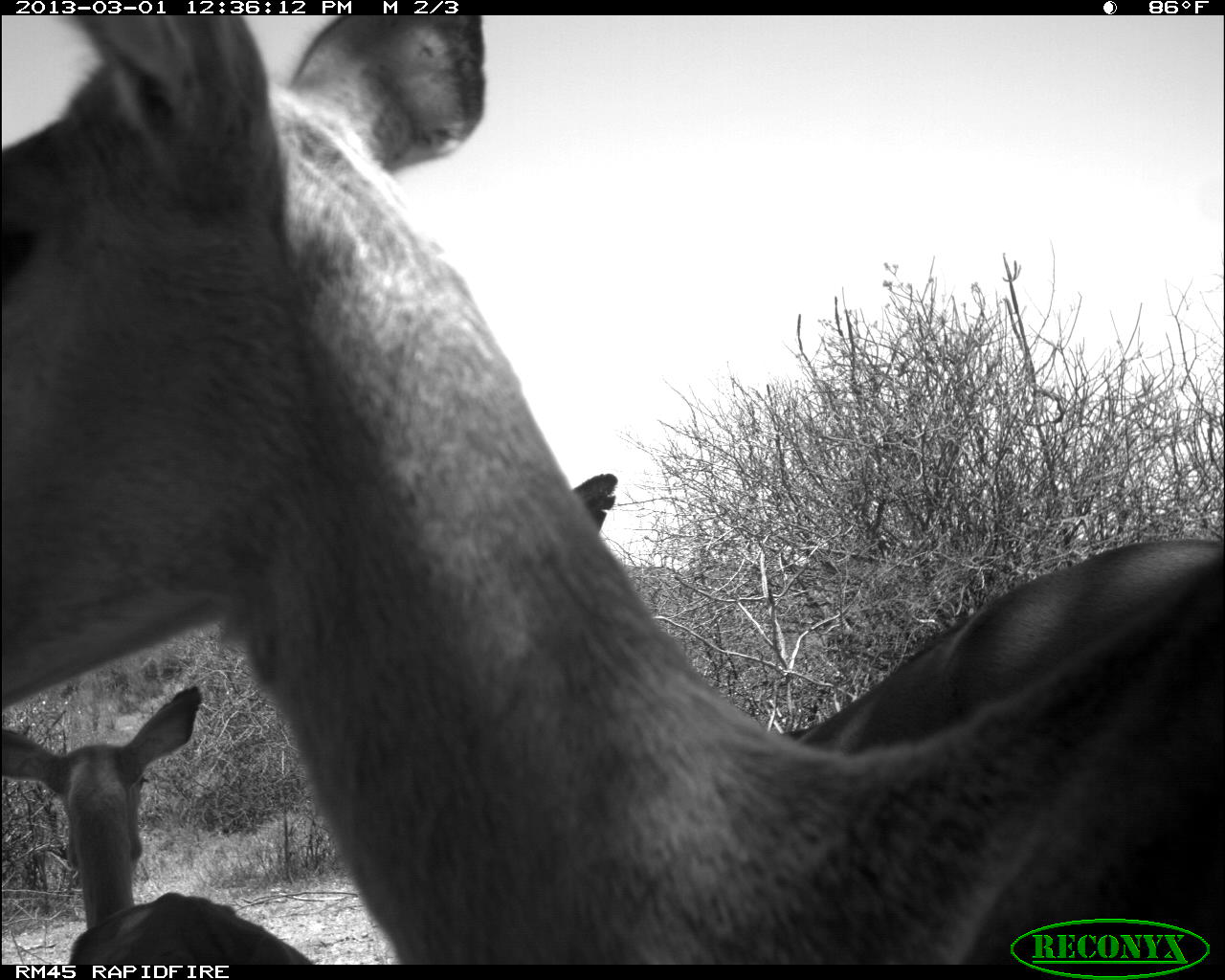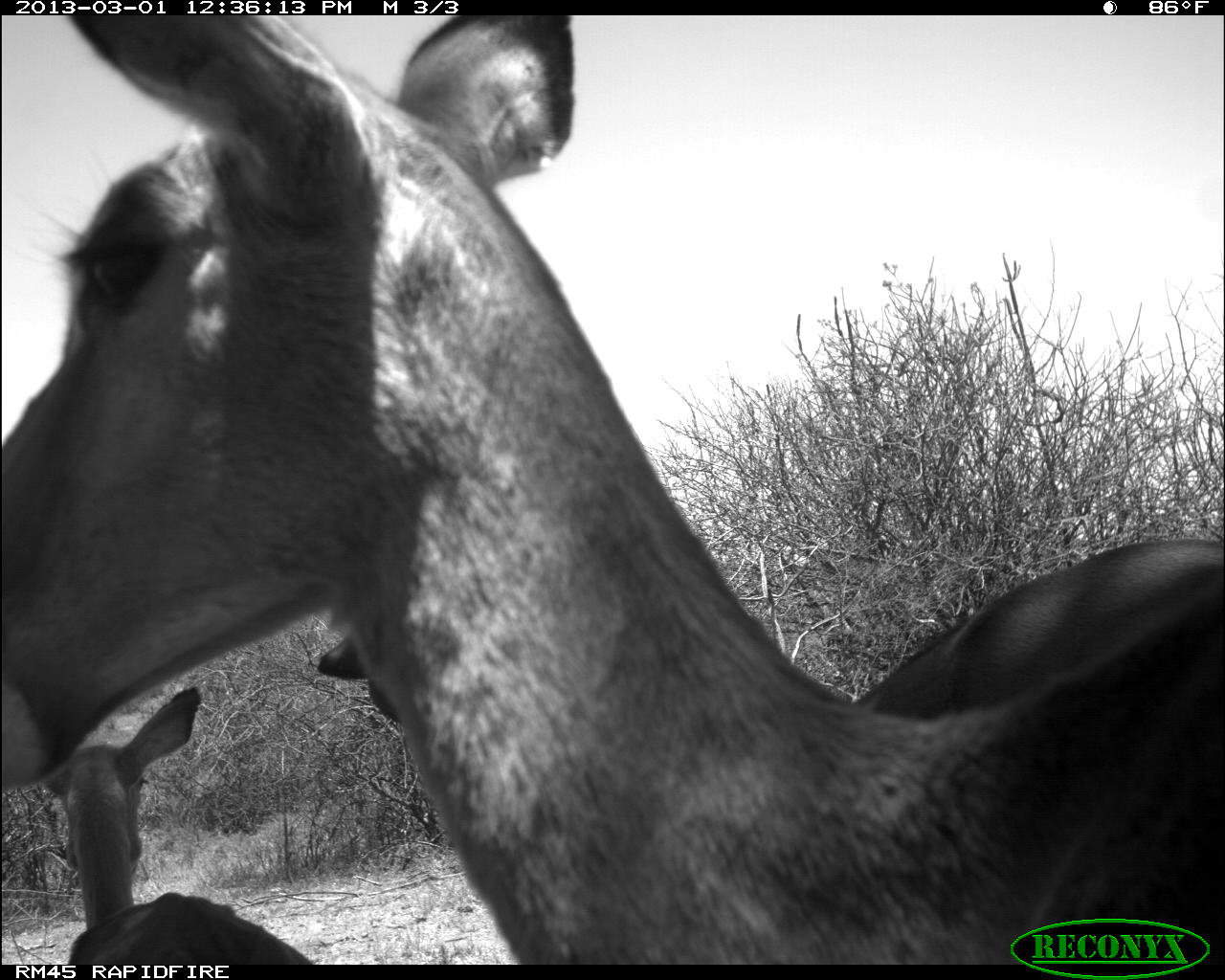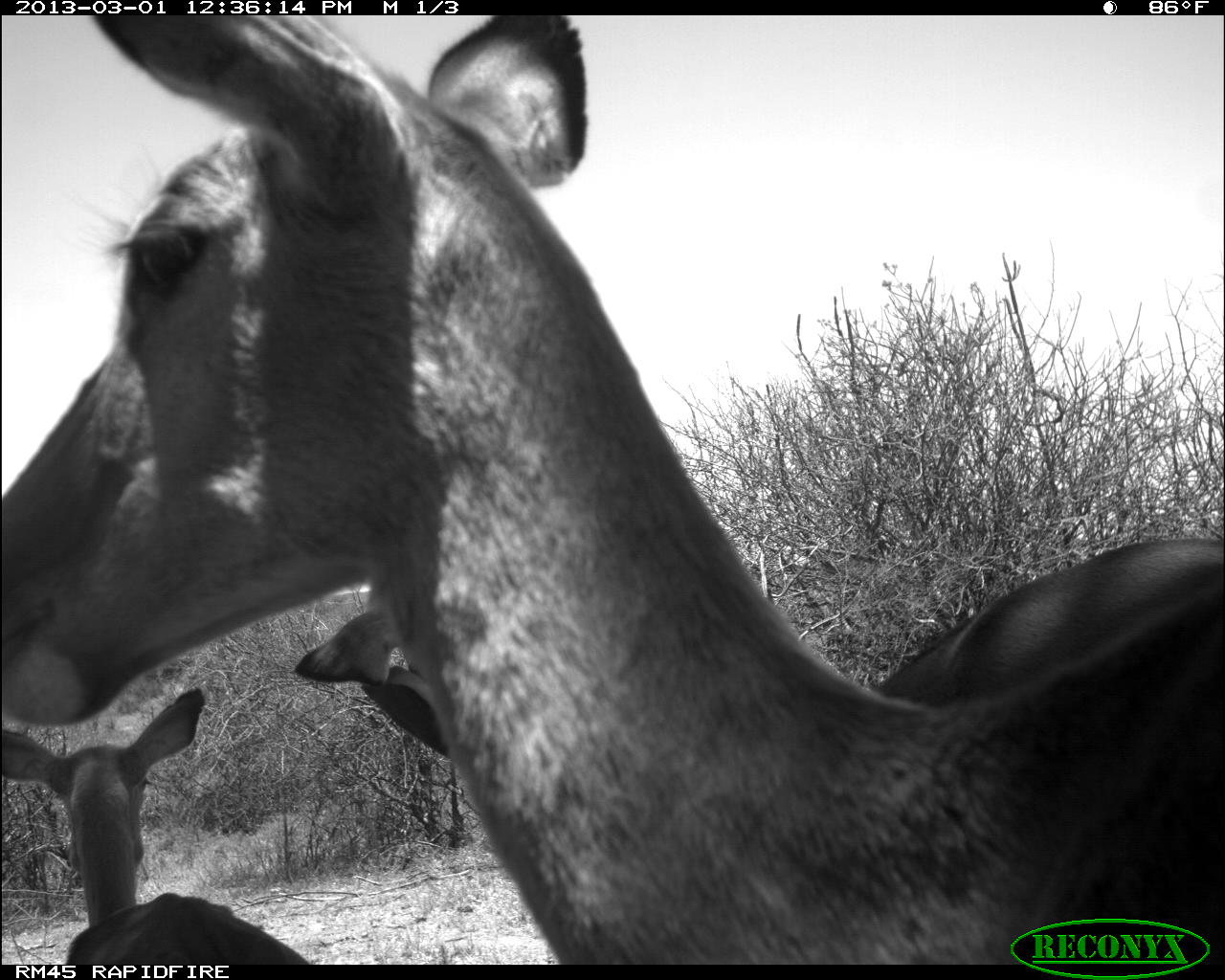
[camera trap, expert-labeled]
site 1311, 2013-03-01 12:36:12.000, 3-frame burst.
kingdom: Animalia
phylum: Chordata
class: Mammalia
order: Artiodactyla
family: Bovidae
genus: Aepyceros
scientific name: Aepyceros melampus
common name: impala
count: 3